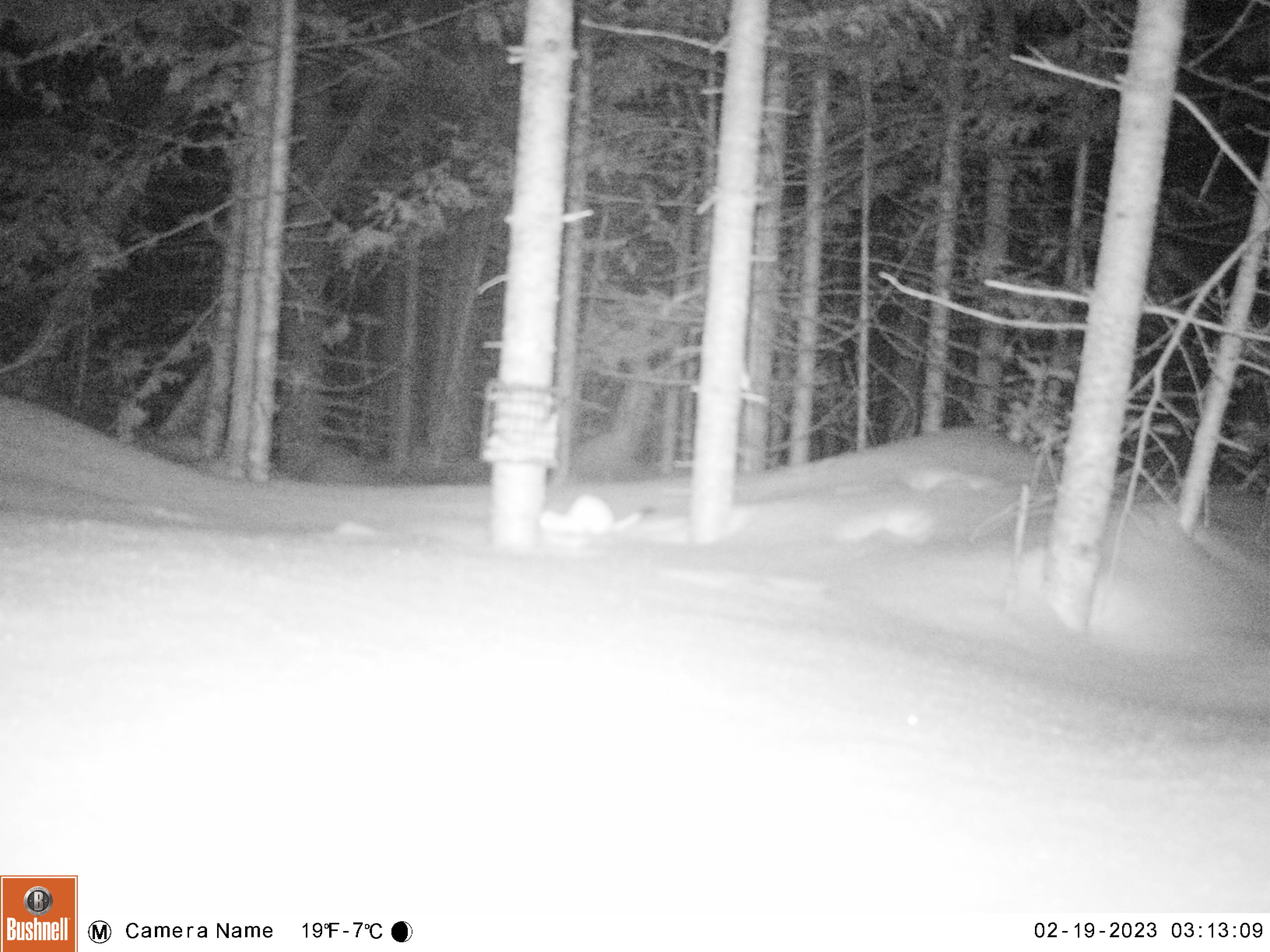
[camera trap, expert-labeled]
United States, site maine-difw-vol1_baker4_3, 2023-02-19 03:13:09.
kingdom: Animalia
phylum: Chordata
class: Mammalia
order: Carnivora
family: Mustelidae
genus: Mustela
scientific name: Mustela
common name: weasel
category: weasel sp.